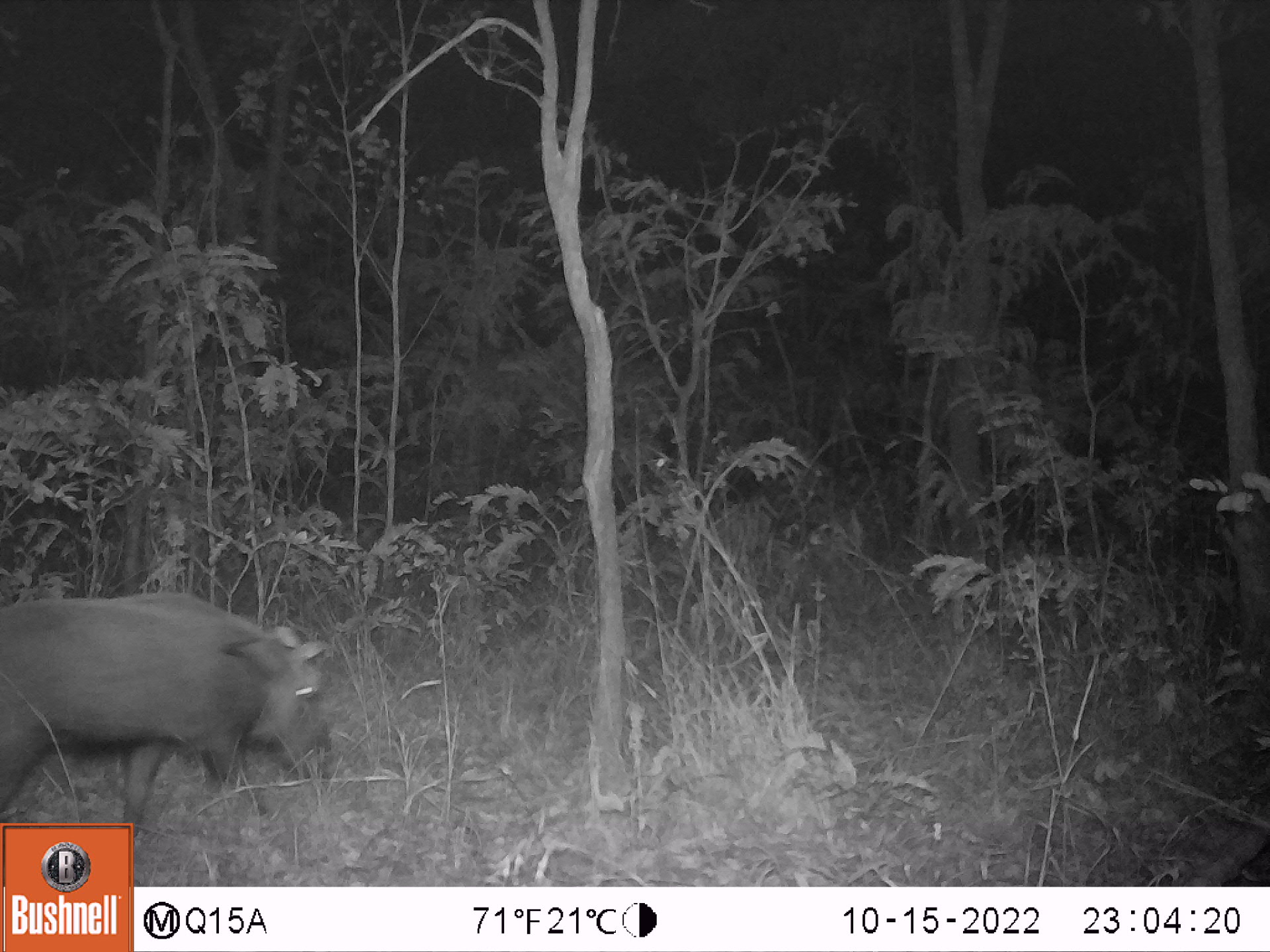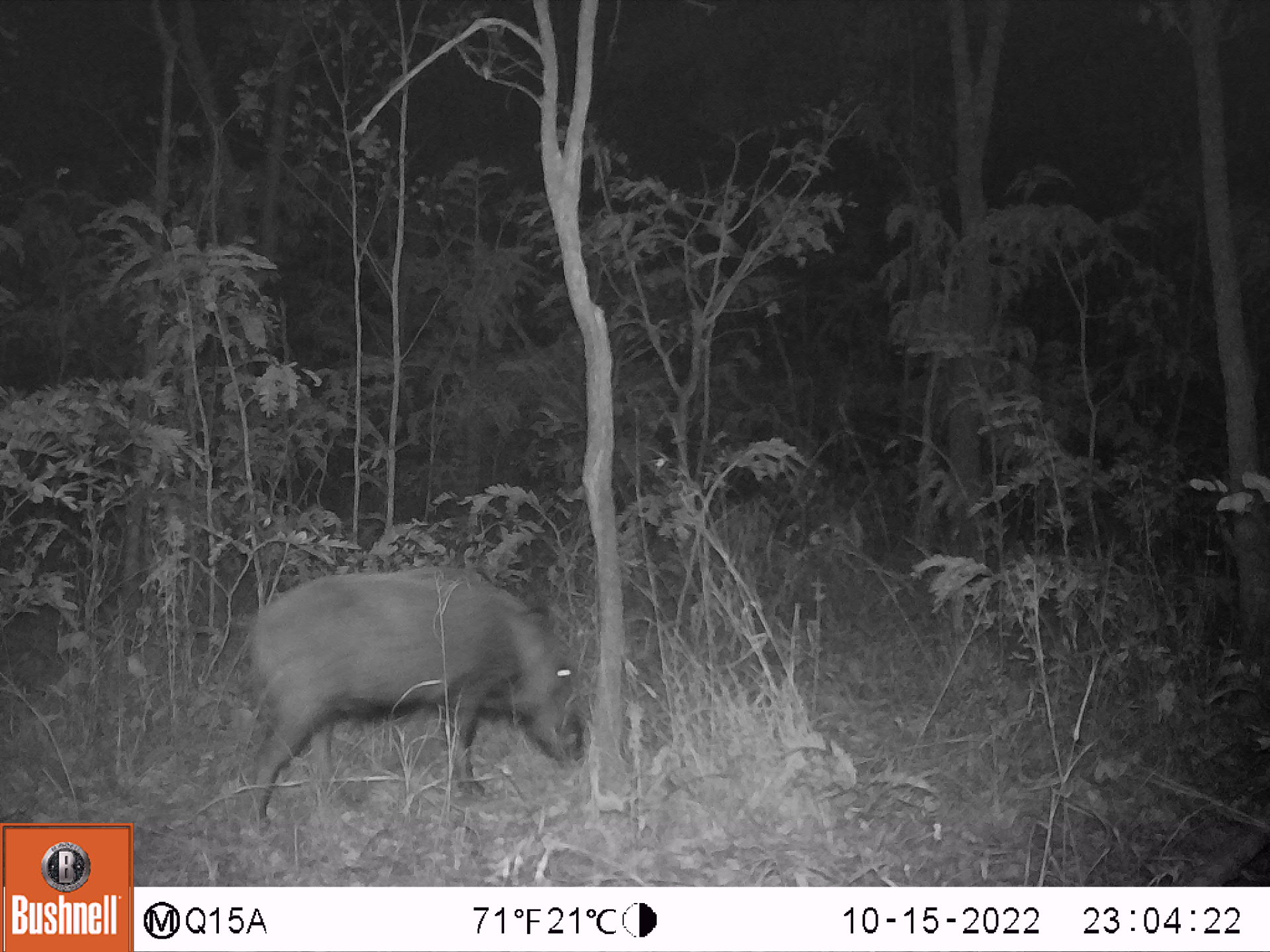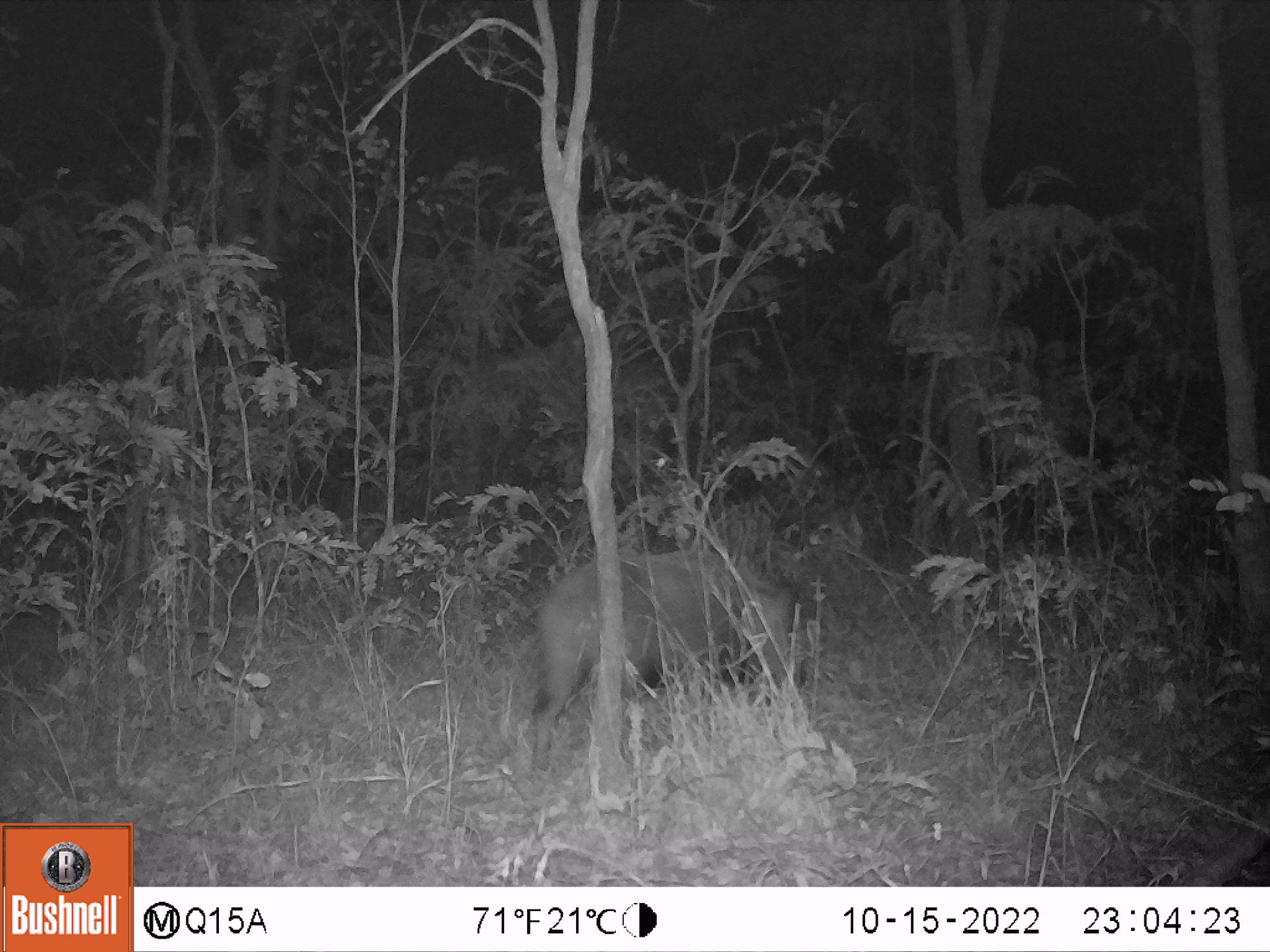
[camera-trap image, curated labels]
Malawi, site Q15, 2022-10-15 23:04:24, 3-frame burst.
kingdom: Animalia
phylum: Chordata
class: Mammalia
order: Artiodactyla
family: Suidae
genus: Potamochoerus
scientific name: Potamochoerus larvatus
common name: bushpig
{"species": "bushpig (Potamochoerus larvatus)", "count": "1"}